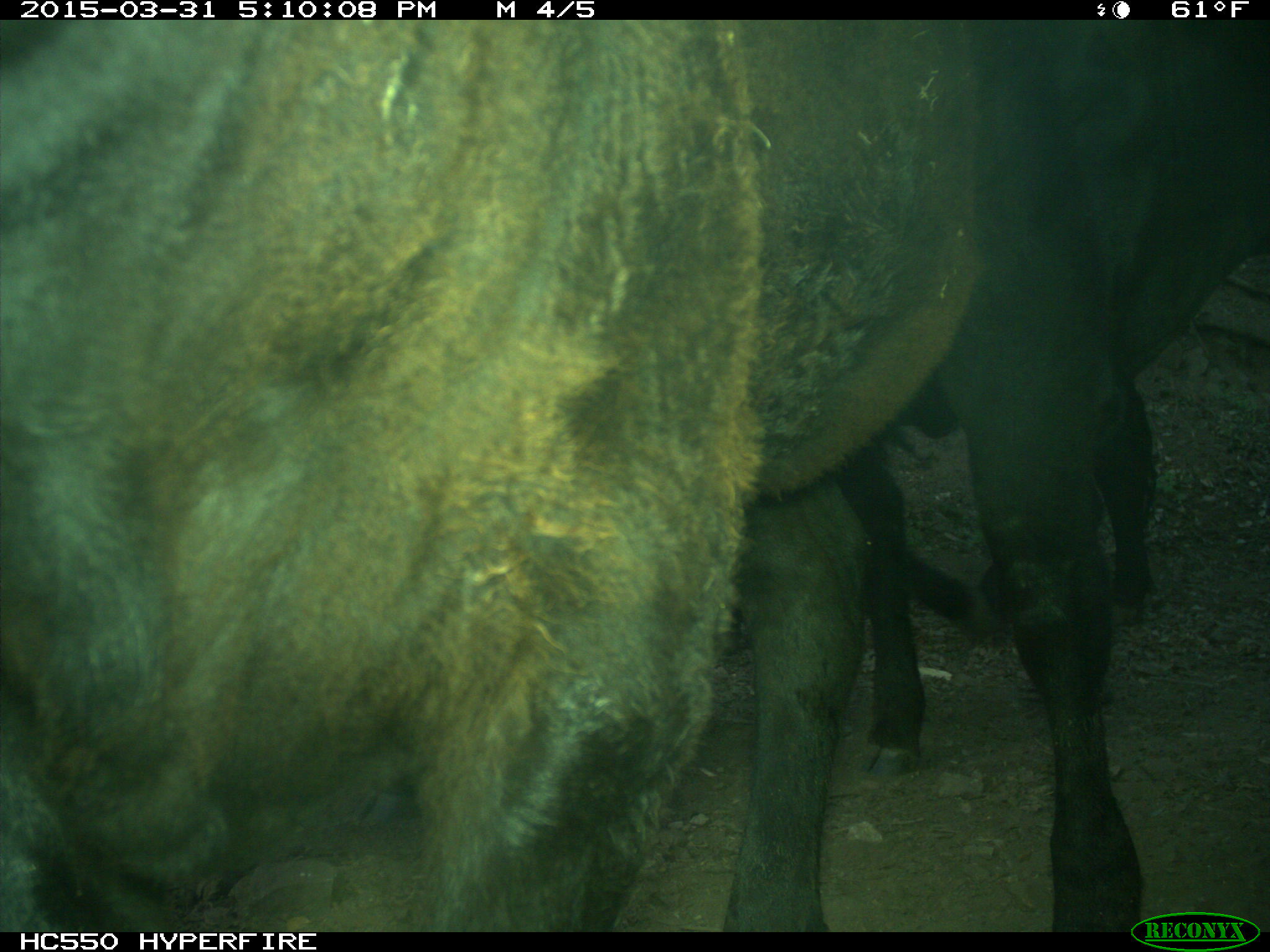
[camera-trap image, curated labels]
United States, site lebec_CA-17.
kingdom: Animalia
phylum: Chordata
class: Mammalia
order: Artiodactyla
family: Bovidae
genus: Bos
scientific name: Bos taurus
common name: domestic cow